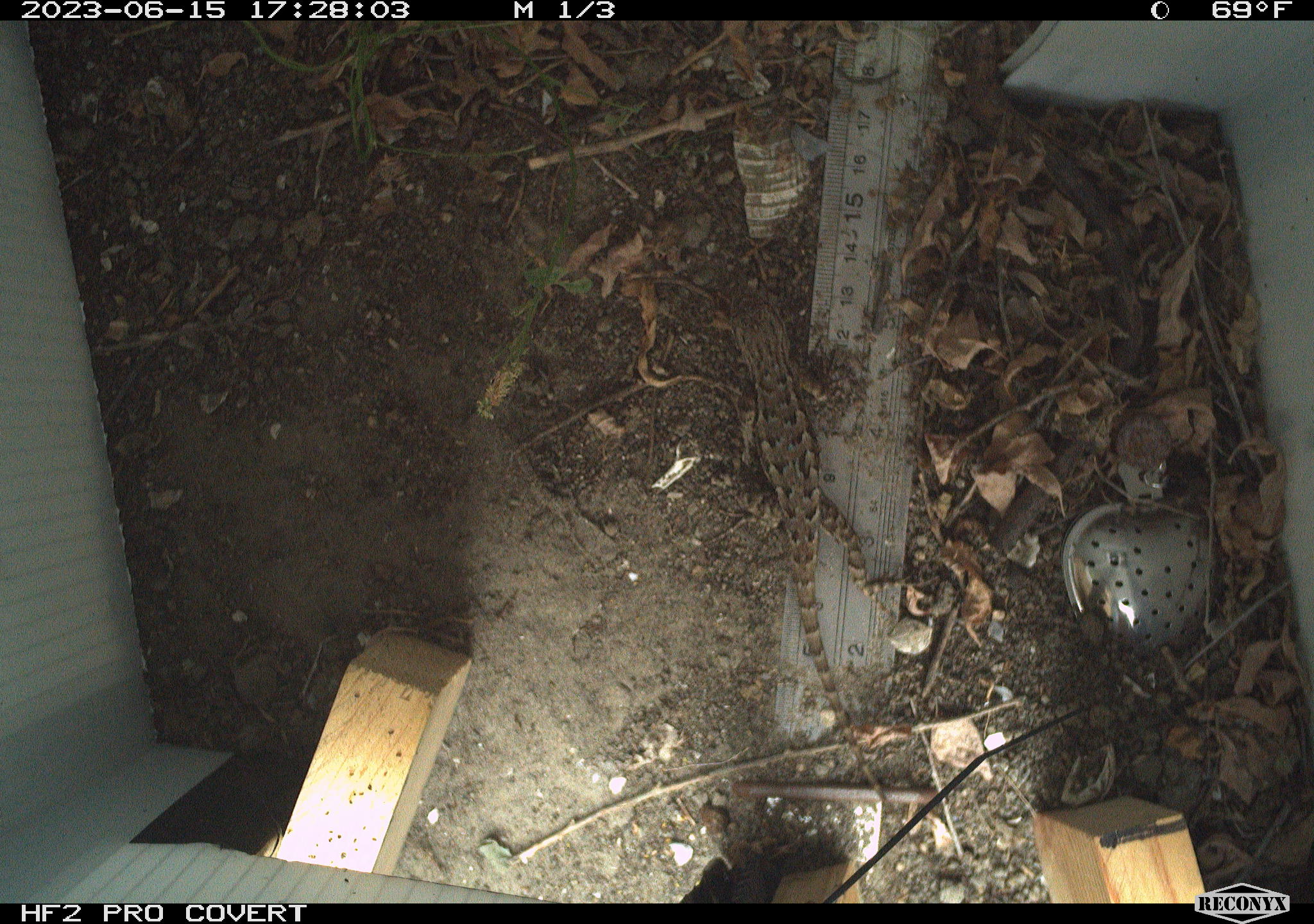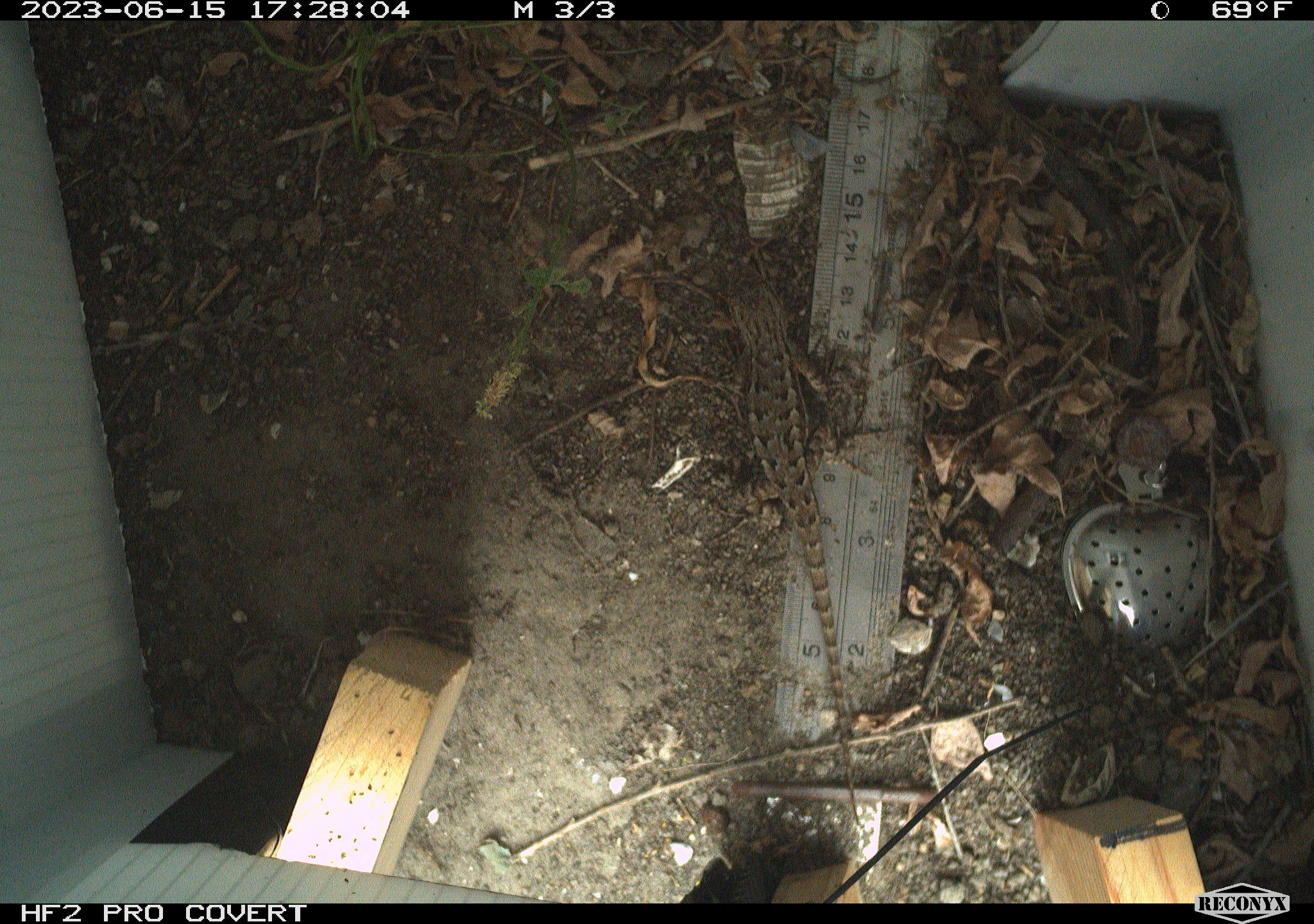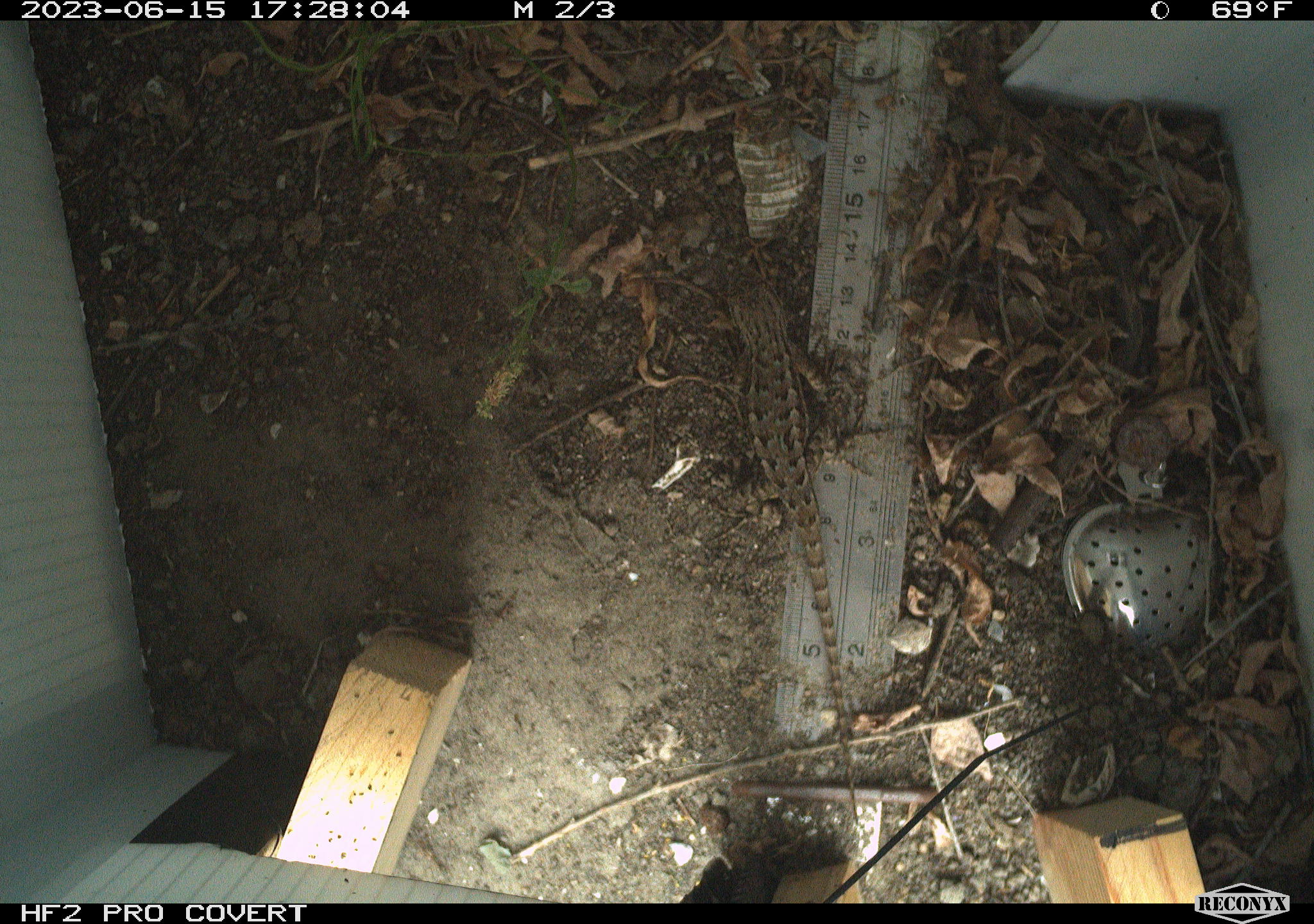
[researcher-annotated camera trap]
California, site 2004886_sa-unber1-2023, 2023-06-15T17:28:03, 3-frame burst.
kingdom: Animalia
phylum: Chordata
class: Reptilia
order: Squamata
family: Phrynosomatidae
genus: Sceloporus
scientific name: Sceloporus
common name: spiny lizards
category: sceloporus species